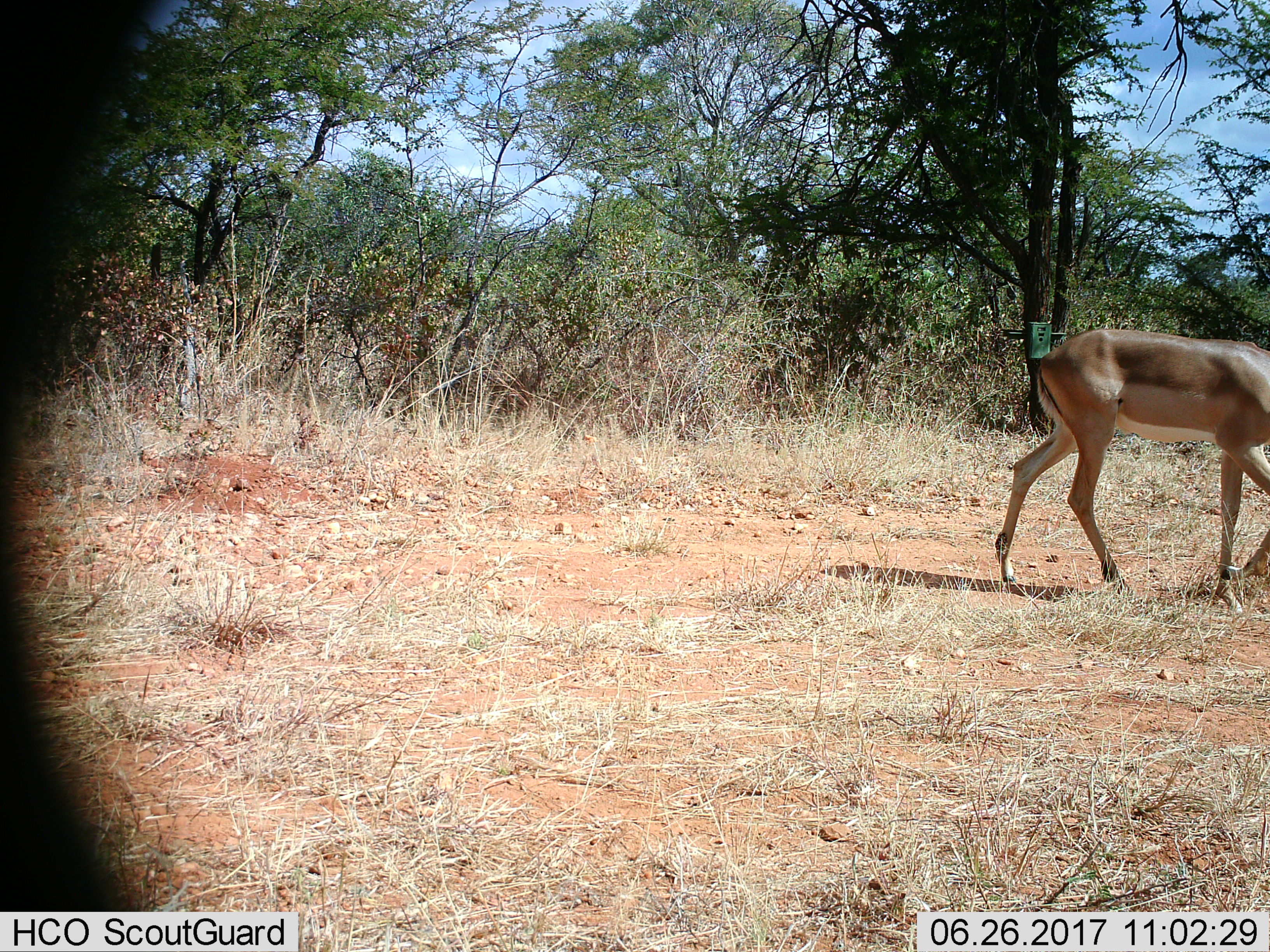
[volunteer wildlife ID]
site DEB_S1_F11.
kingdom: Animalia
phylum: Chordata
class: Mammalia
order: Artiodactyla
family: Bovidae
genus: Aepyceros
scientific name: Aepyceros melampus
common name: impala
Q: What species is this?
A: Impala (Aepyceros melampus).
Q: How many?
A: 1.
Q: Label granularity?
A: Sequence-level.